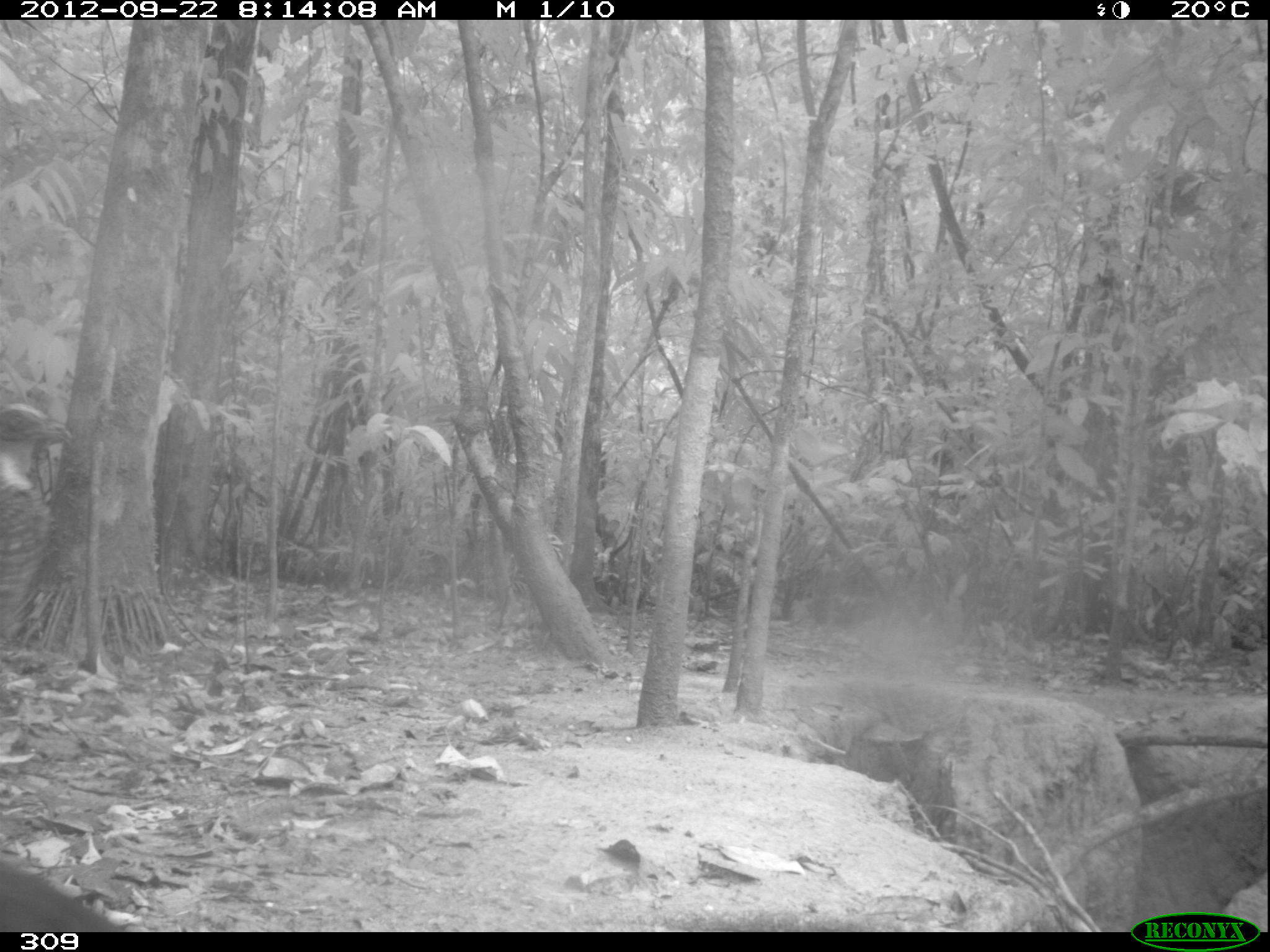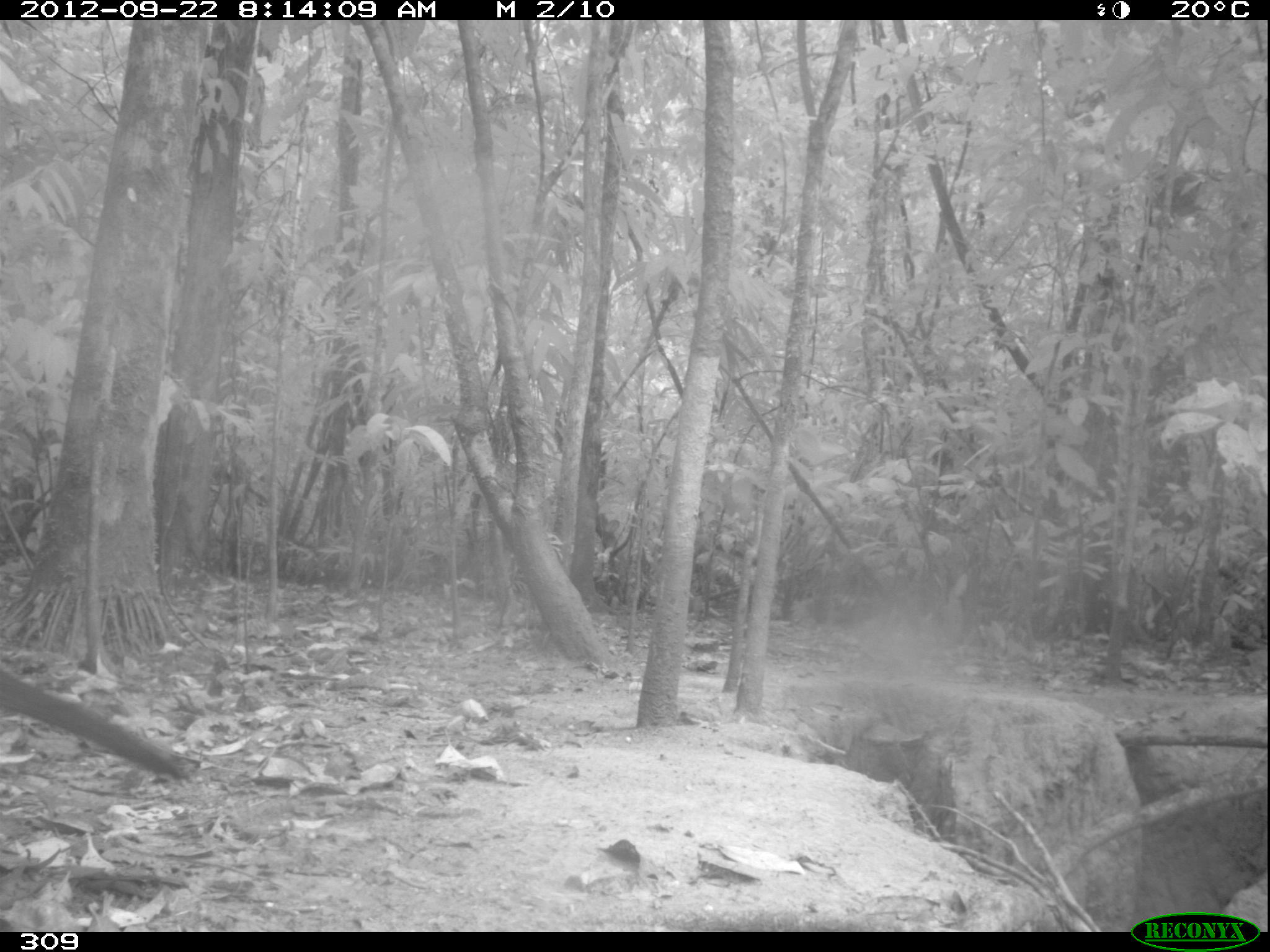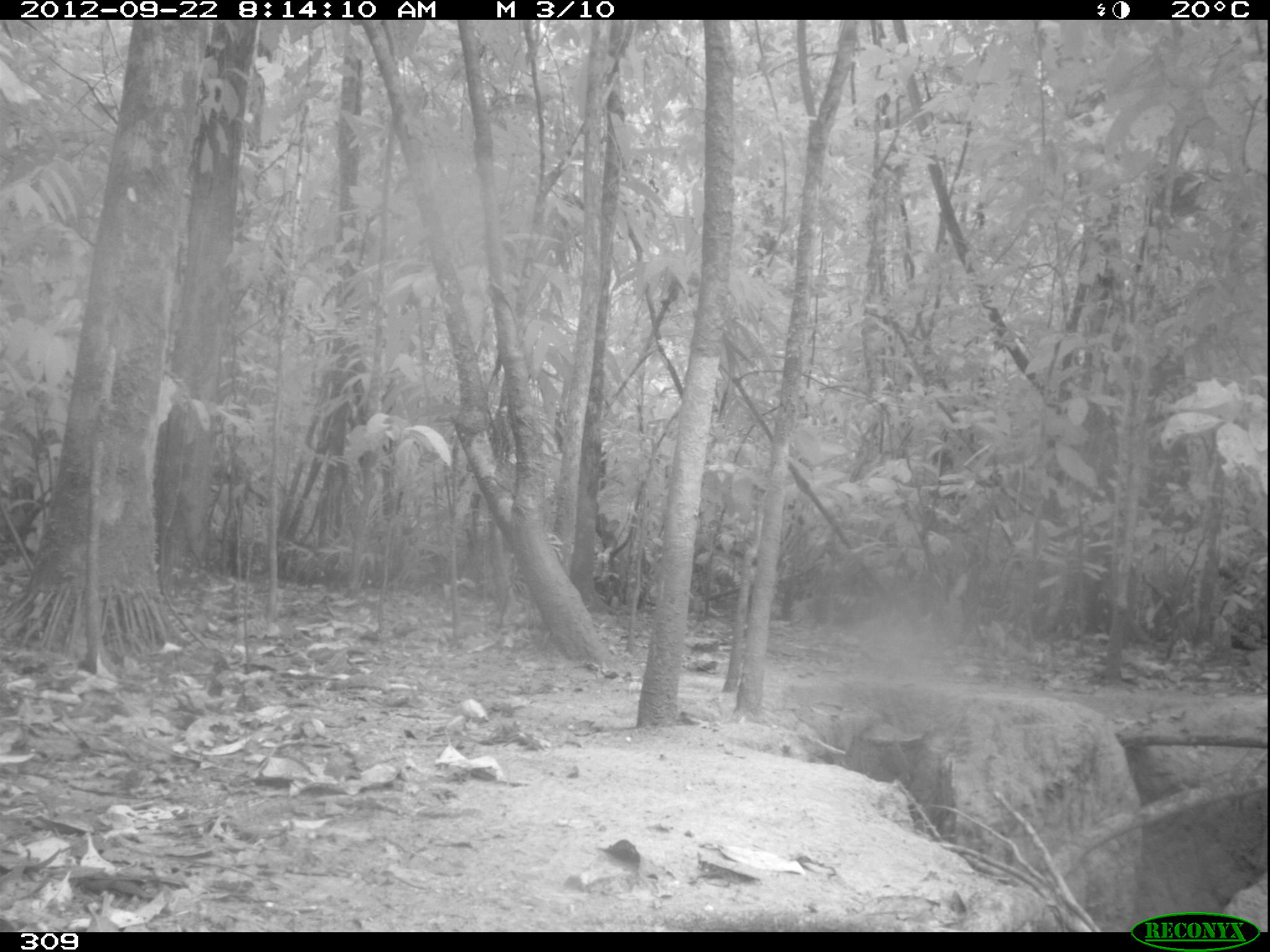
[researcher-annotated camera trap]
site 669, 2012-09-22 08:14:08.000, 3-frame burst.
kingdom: Animalia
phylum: Chordata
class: Aves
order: Galliformes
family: Cracidae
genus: Penelope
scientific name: Penelope jacquacu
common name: spix's guan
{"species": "Penelope jacquacu (spix's guan)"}